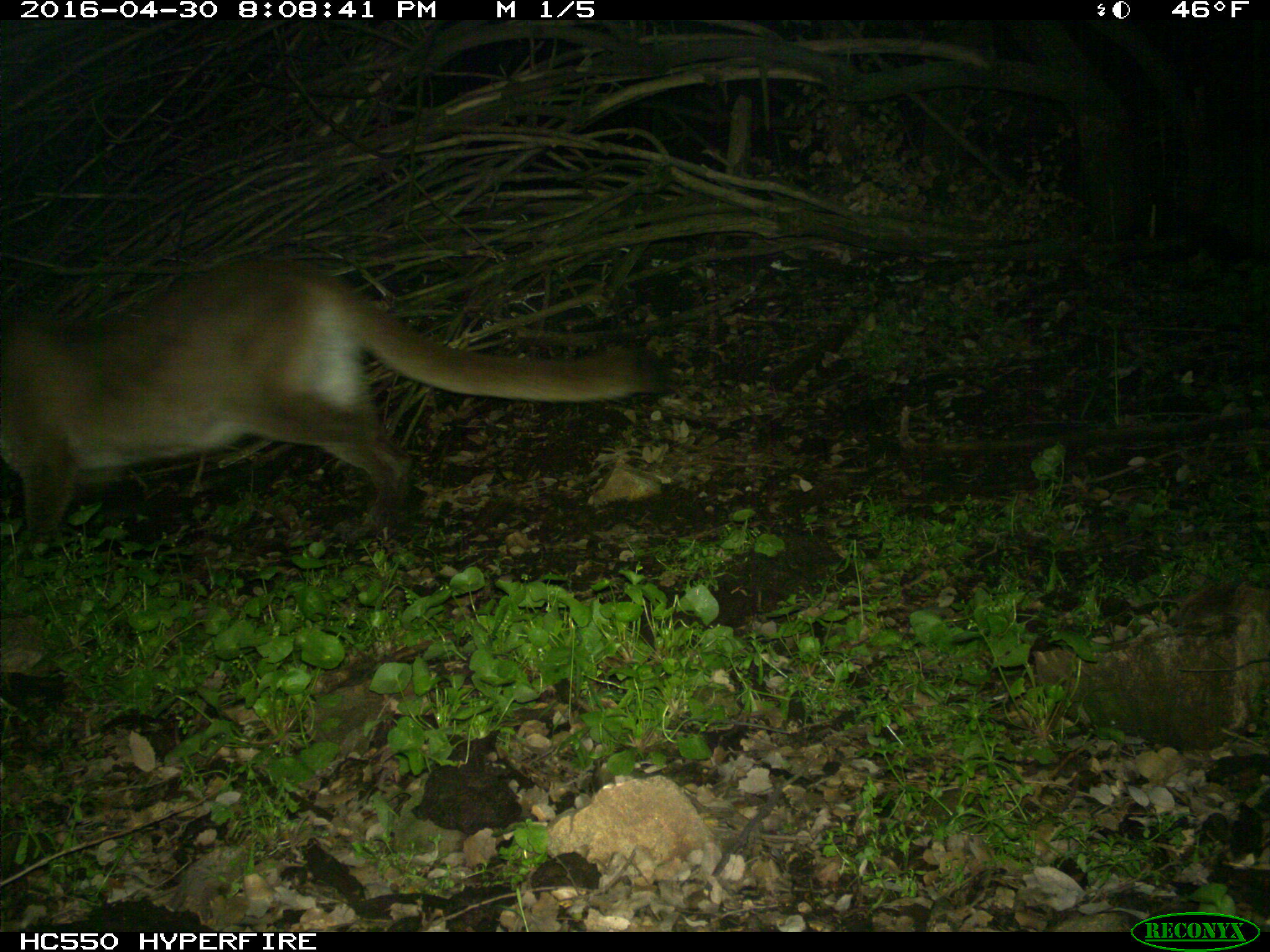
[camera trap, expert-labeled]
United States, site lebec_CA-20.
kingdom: Animalia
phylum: Chordata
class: Mammalia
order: Carnivora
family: Felidae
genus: Puma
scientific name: Puma concolor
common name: mountain lion